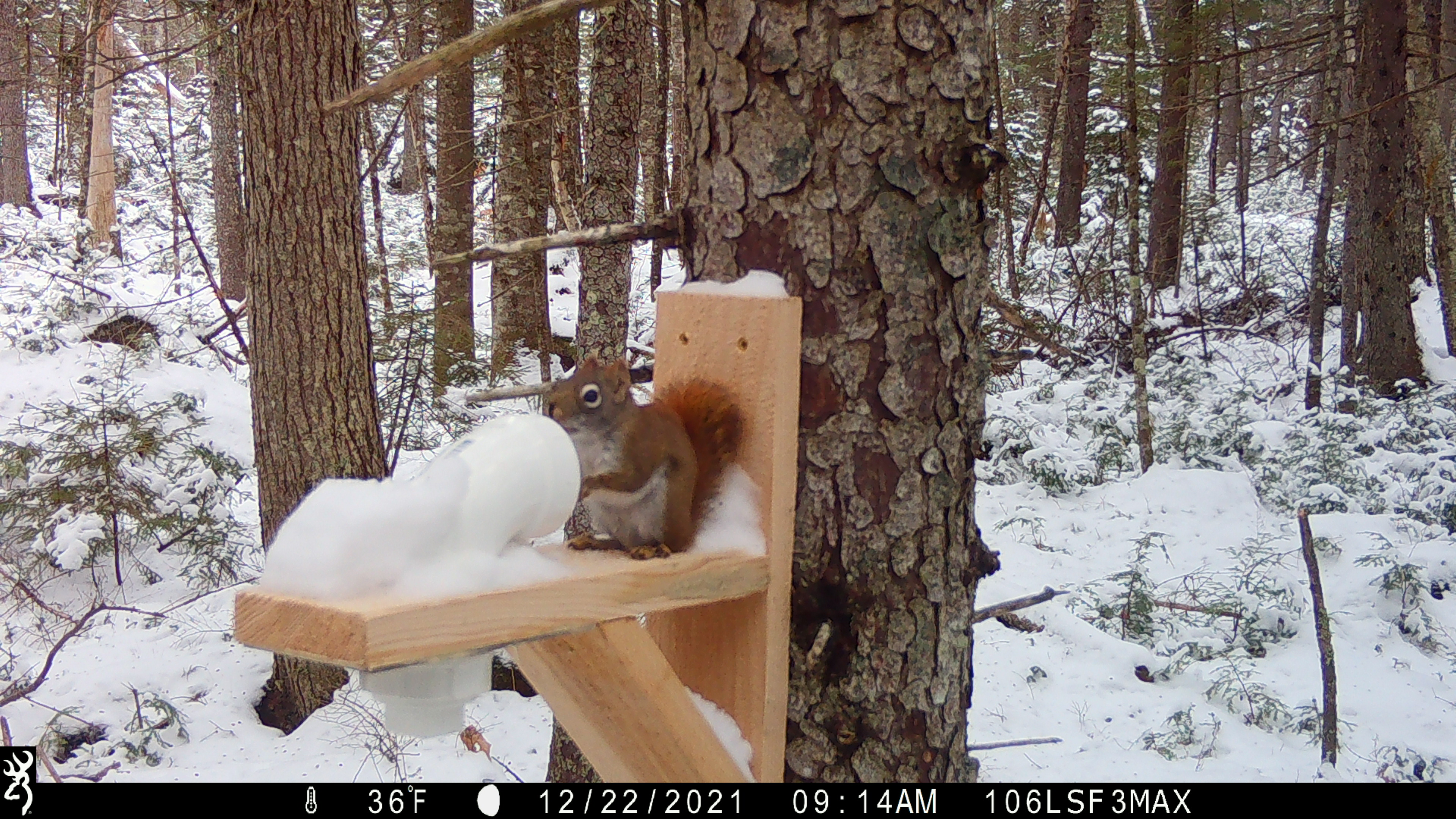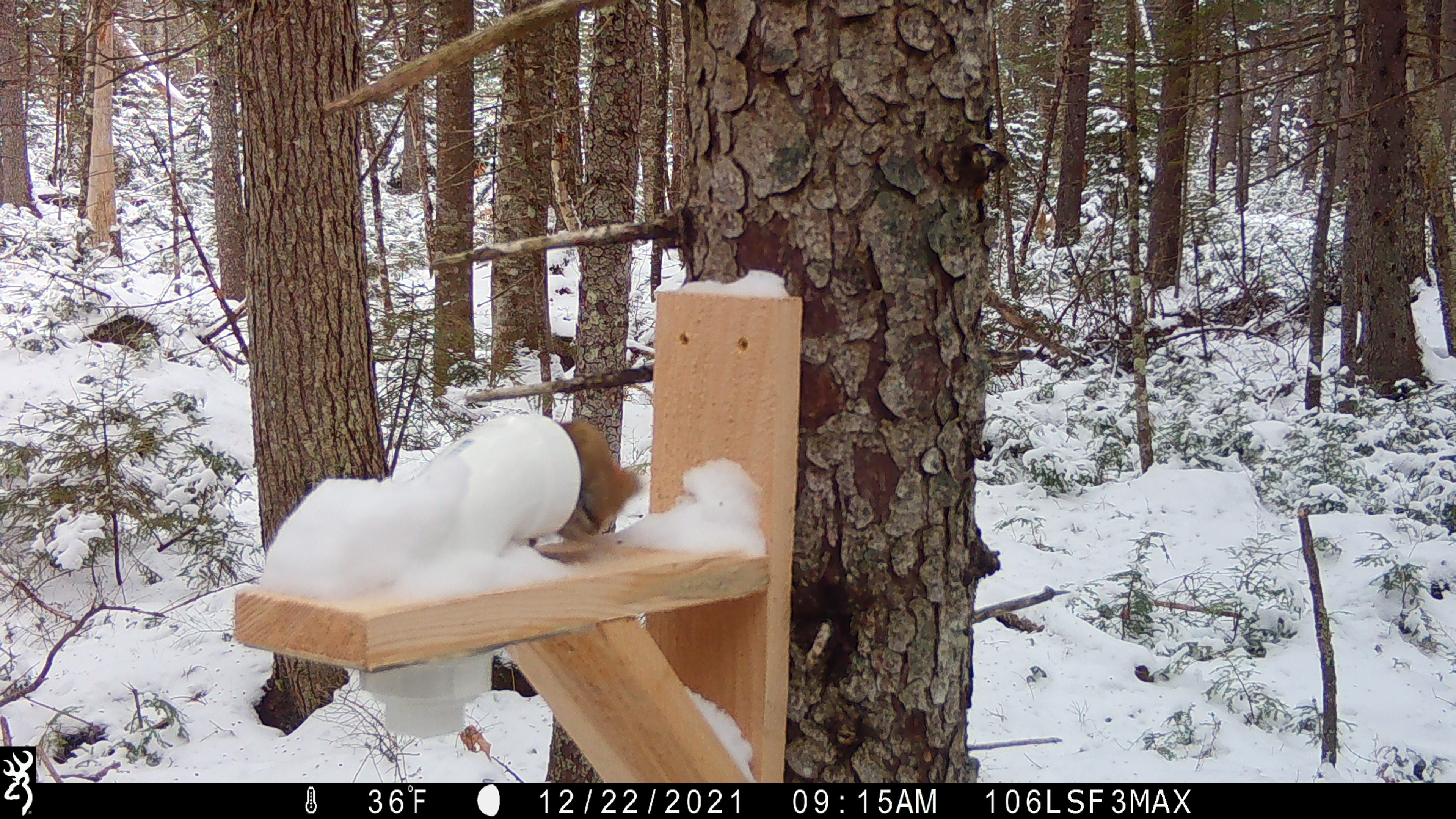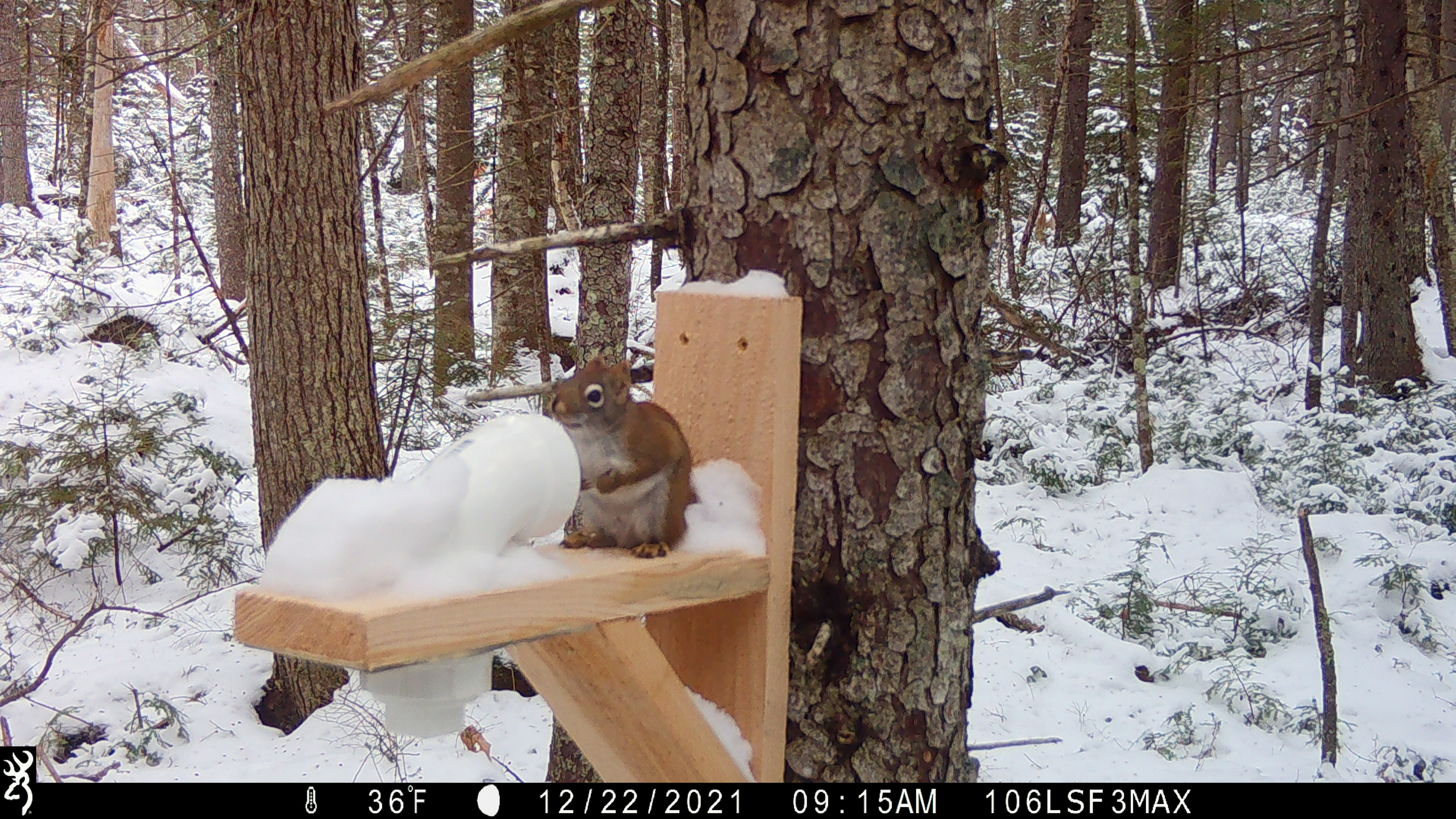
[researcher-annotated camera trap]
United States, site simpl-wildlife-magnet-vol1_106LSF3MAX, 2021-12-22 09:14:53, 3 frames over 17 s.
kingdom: Animalia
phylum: Chordata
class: Mammalia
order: Rodentia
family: Sciuridae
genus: Tamiasciurus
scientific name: Tamiasciurus hudsonicus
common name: red squirrel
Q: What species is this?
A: Red squirrel (Tamiasciurus hudsonicus).